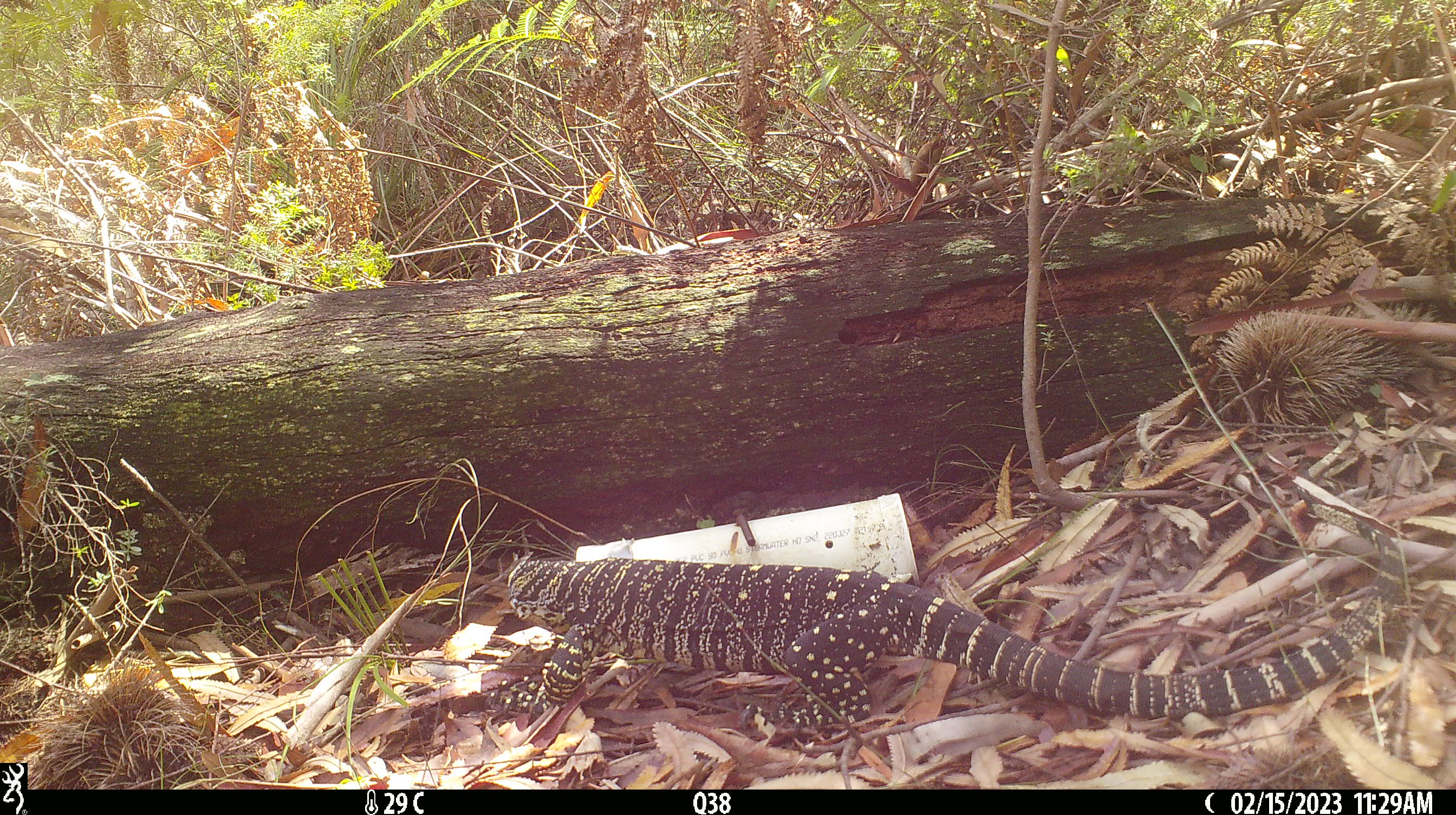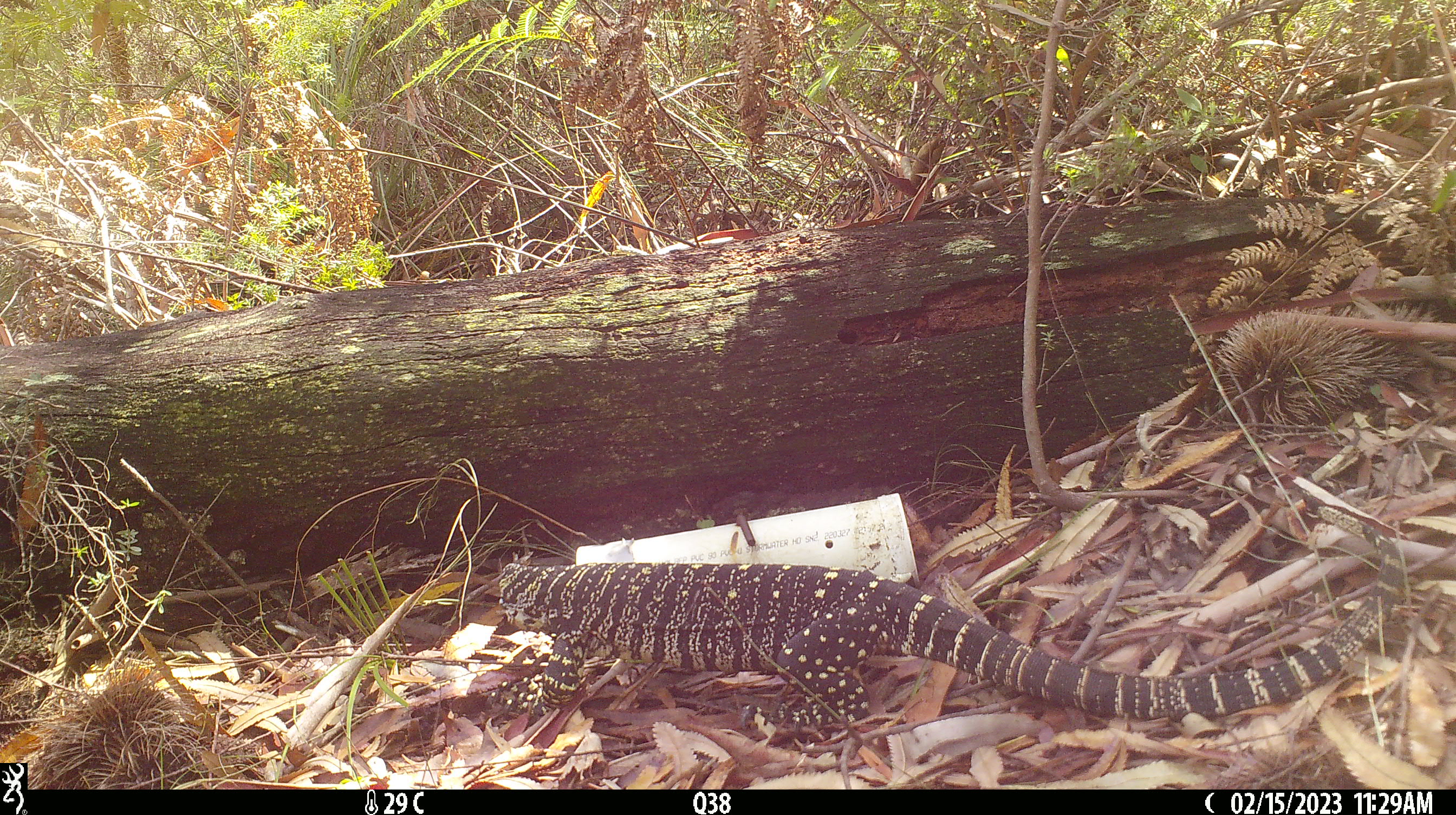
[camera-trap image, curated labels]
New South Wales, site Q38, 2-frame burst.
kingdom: Animalia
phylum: Chordata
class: Reptilia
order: Squamata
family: Varanidae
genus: Varanus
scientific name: Varanus varius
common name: lace monitor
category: goanna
Goanna (lace monitor) (Varanus varius).